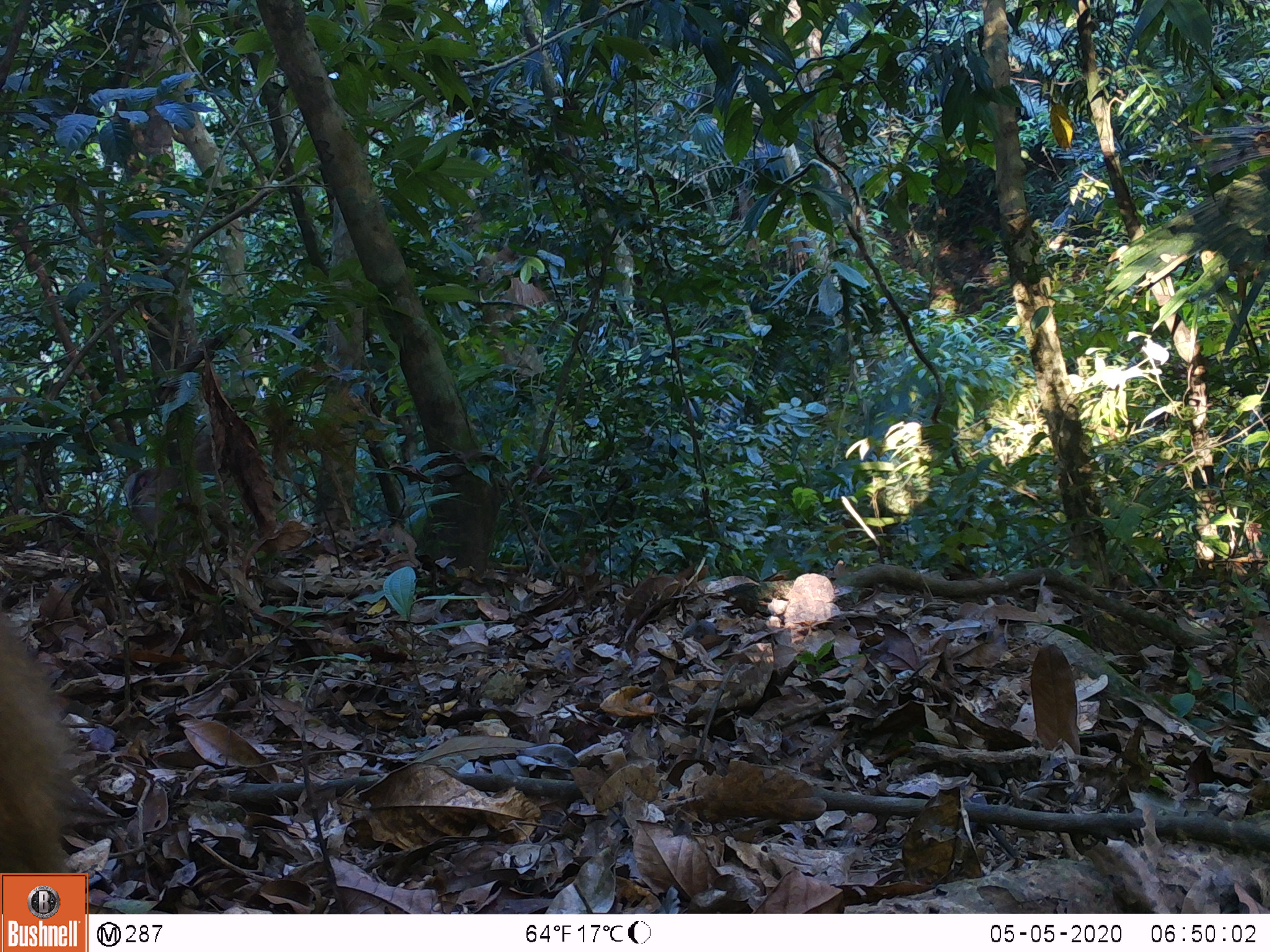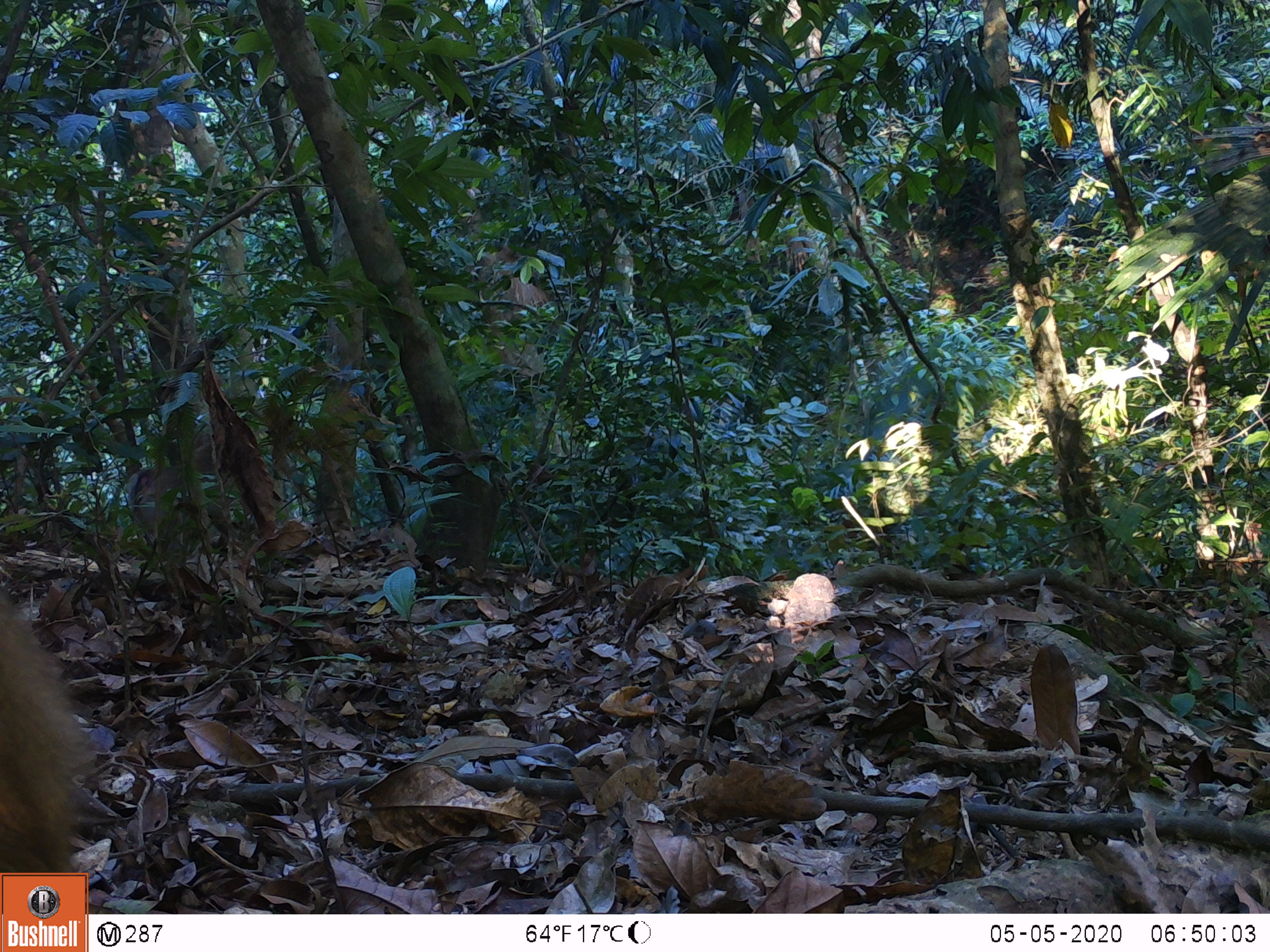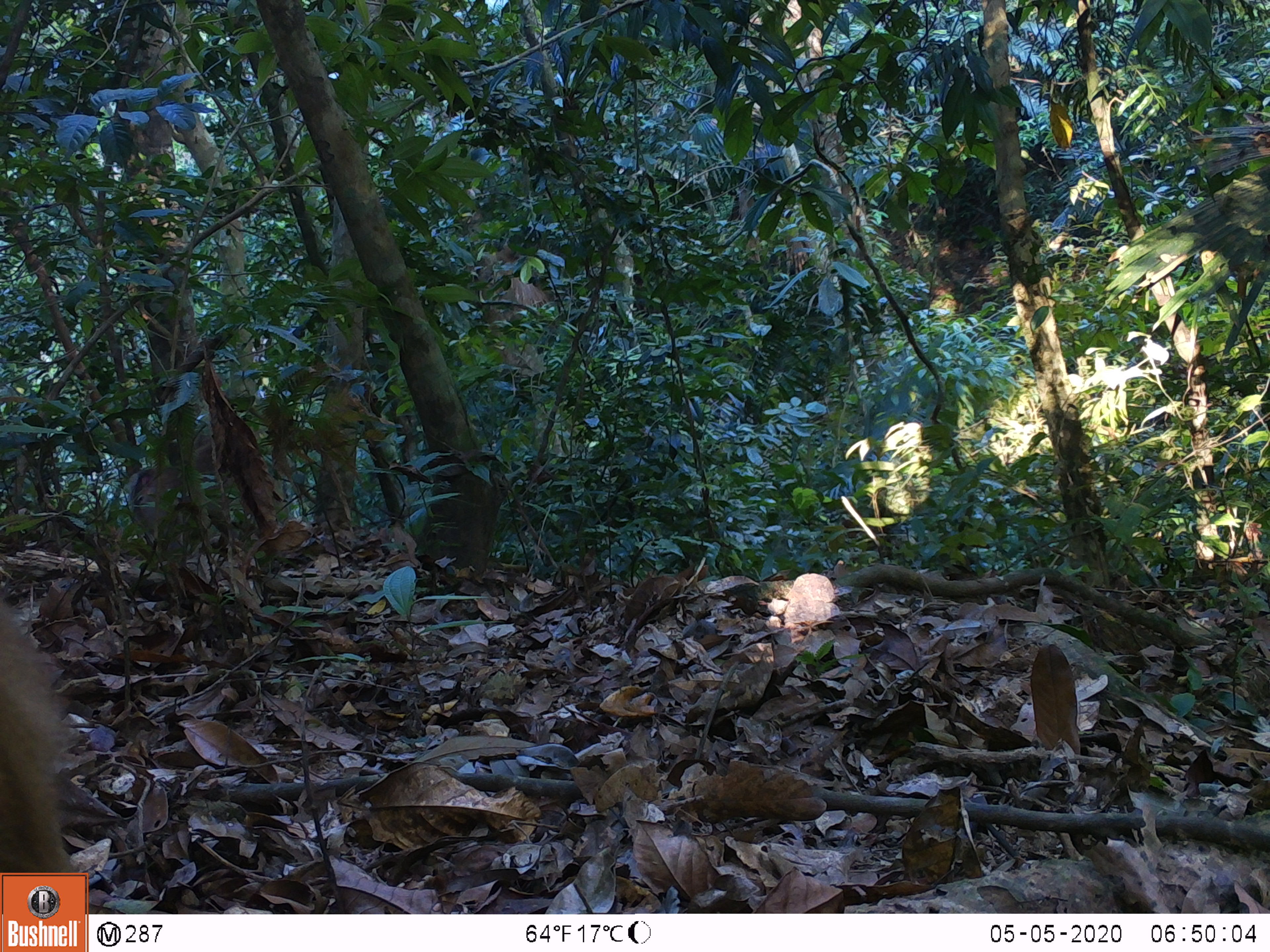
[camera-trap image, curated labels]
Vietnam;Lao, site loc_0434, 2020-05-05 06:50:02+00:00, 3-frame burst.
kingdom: Animalia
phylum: Chordata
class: Mammalia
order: Primates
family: Cercopithecidae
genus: Macaca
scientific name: Macaca nemestrina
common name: pig-tailed macaque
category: pig tailed macaque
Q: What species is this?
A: Pig tailed macaque (pig-tailed macaque) (Macaca nemestrina).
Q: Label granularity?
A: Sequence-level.